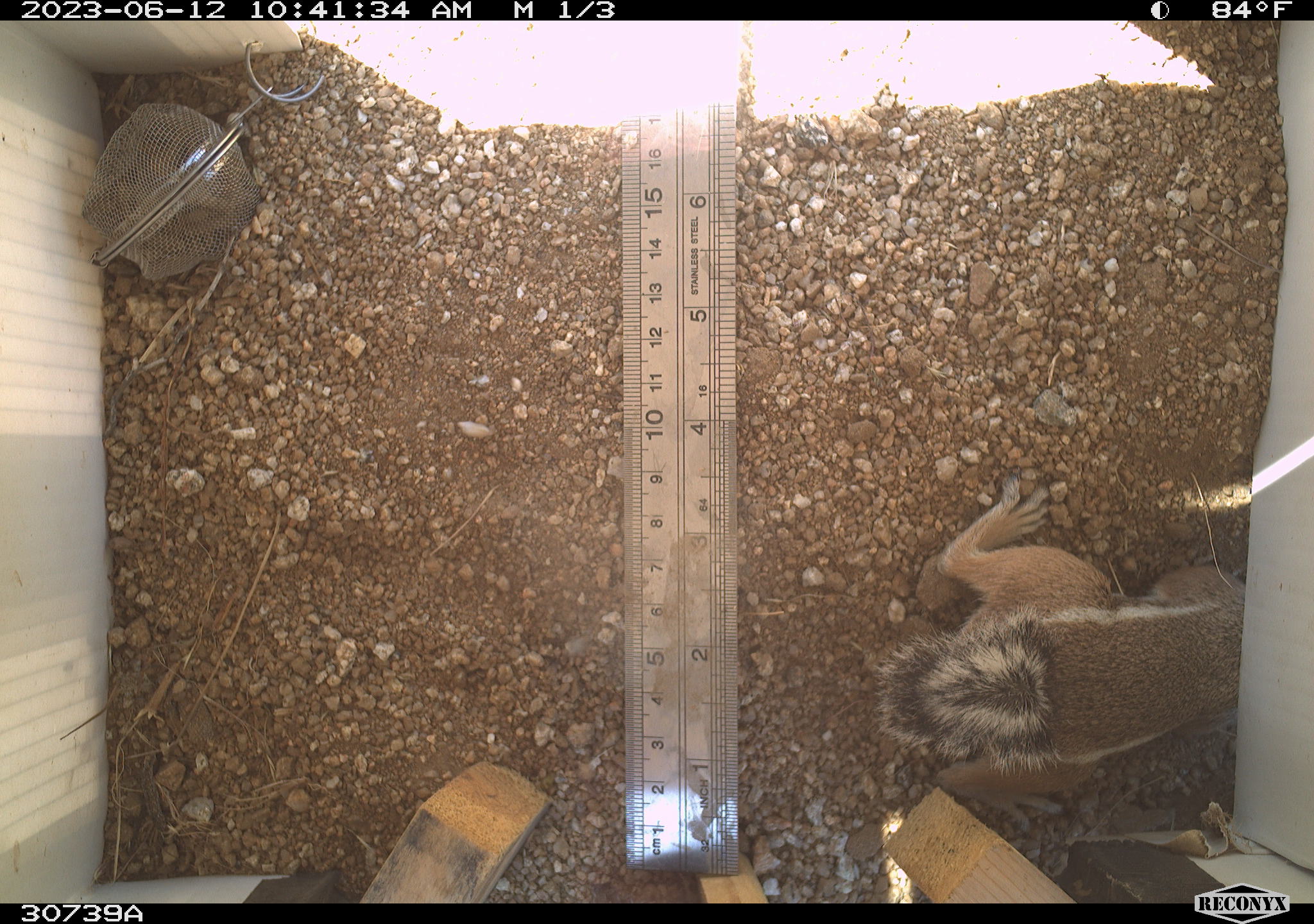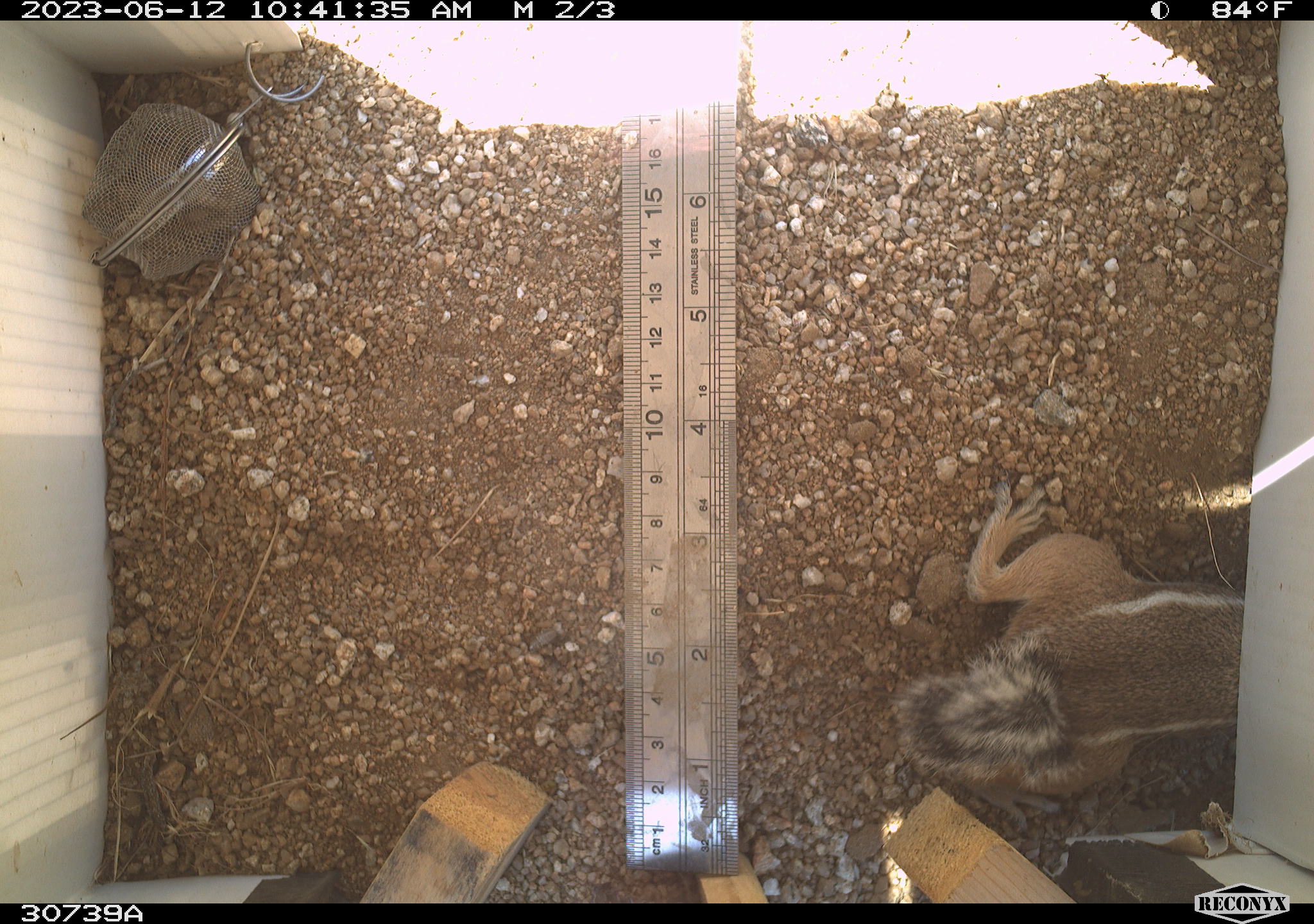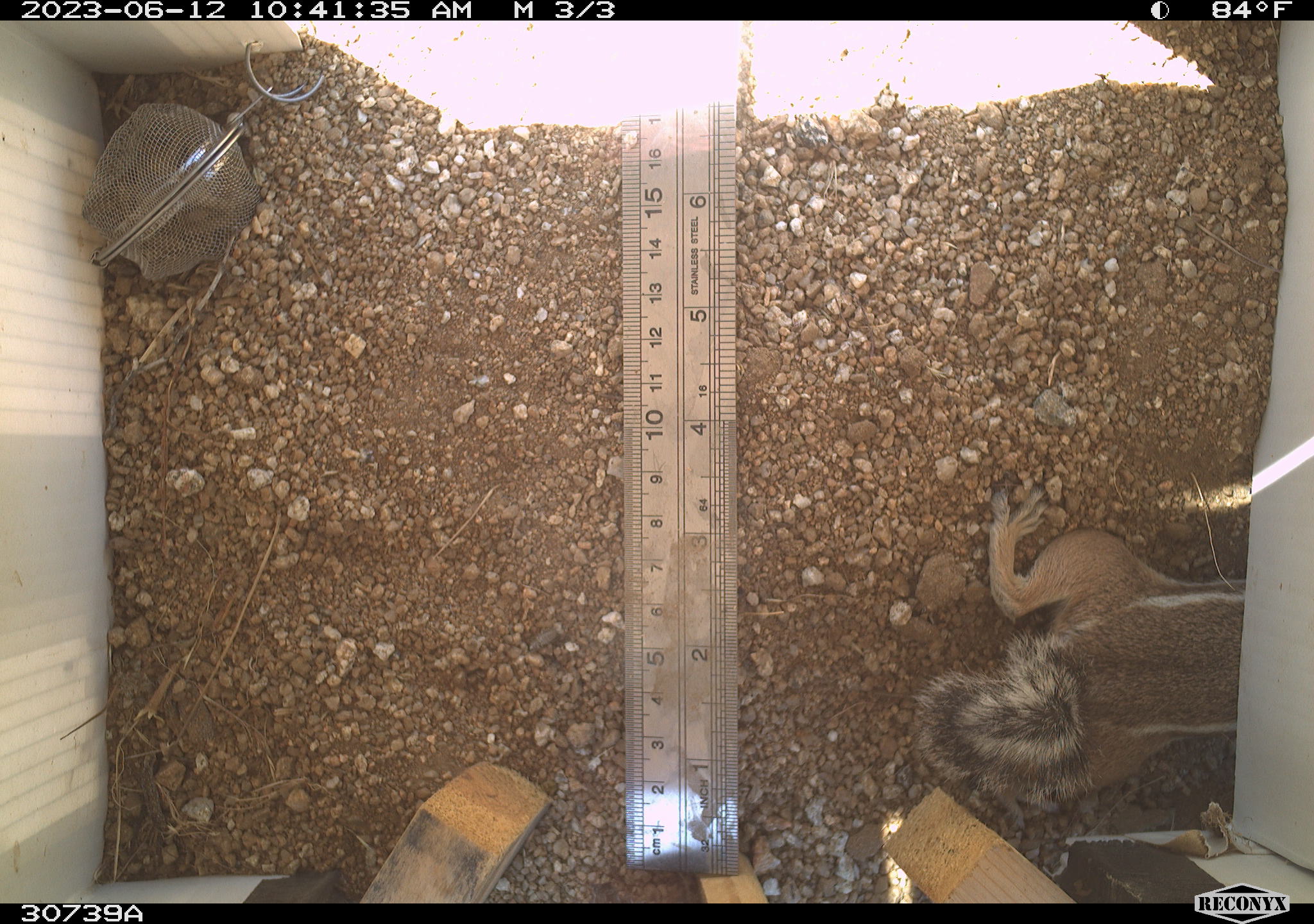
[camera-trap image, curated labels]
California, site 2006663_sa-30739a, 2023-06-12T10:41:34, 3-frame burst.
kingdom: Animalia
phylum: Chordata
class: Mammalia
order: Rodentia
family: Sciuridae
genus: Ammospermophilus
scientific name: Ammospermophilus leucurus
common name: white-tailed antelope squirrel